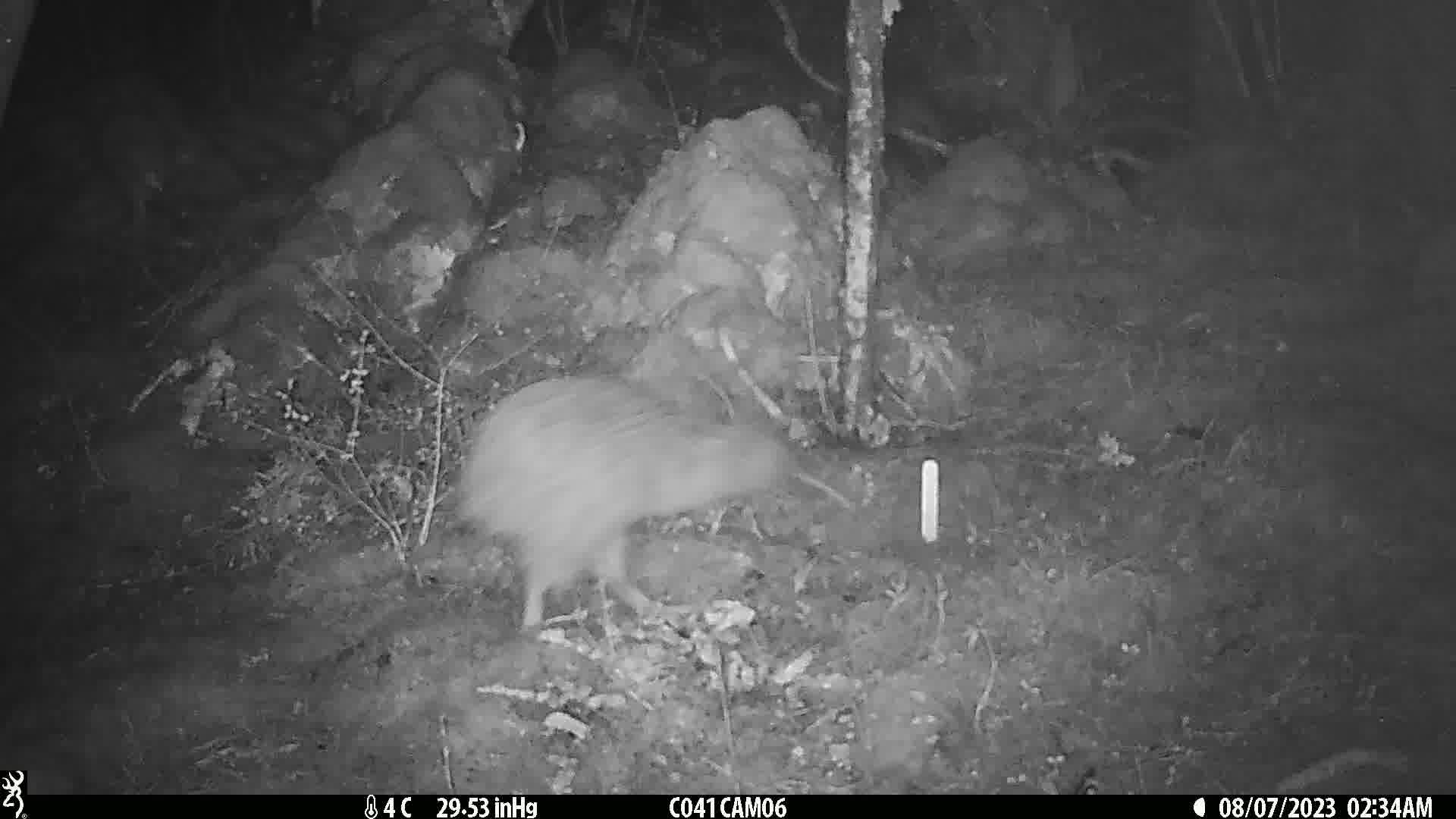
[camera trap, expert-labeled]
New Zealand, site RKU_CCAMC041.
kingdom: Animalia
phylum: Chordata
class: Aves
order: Apterygiformes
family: Apterygidae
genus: Apteryx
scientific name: Apteryx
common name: kiwi